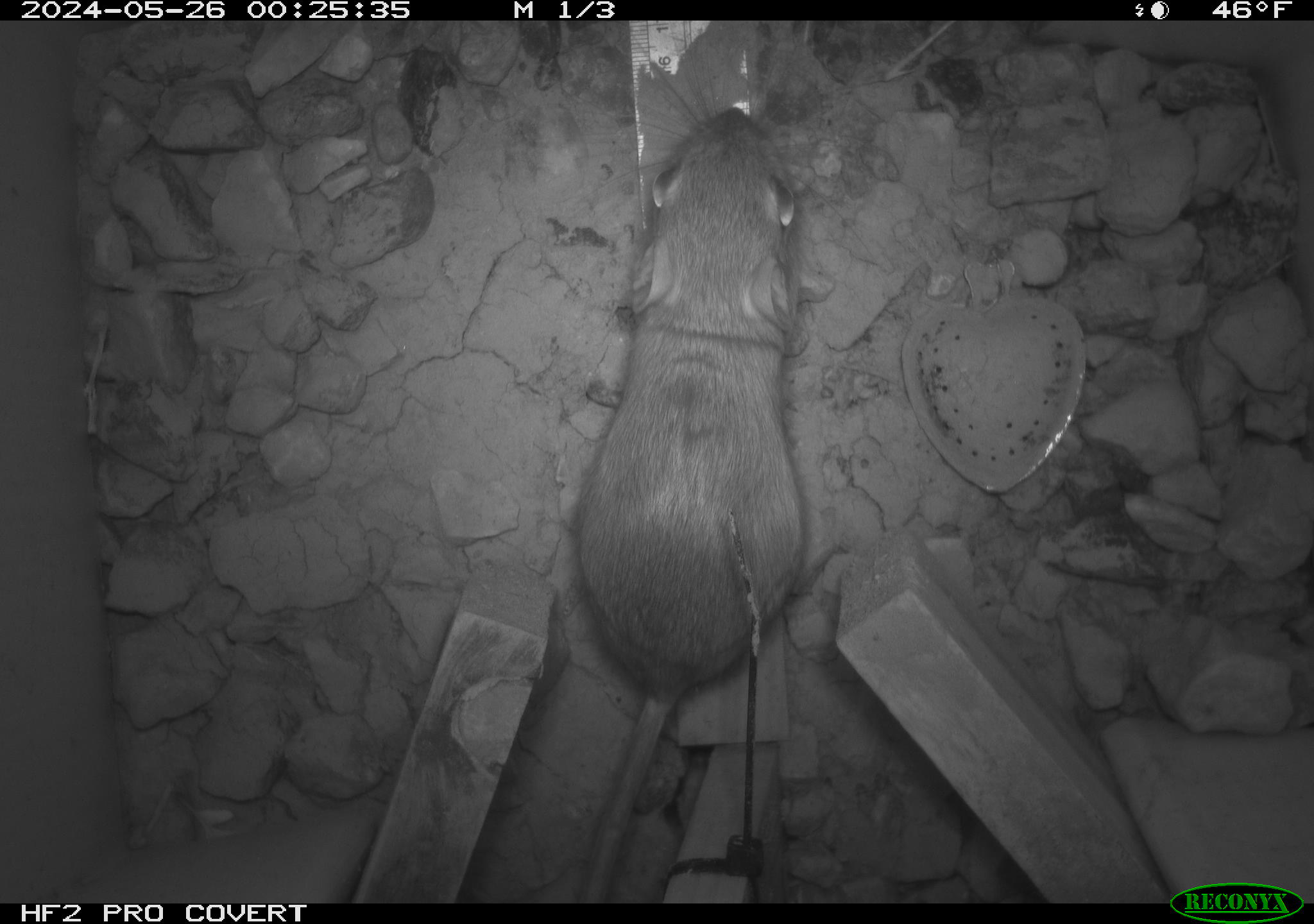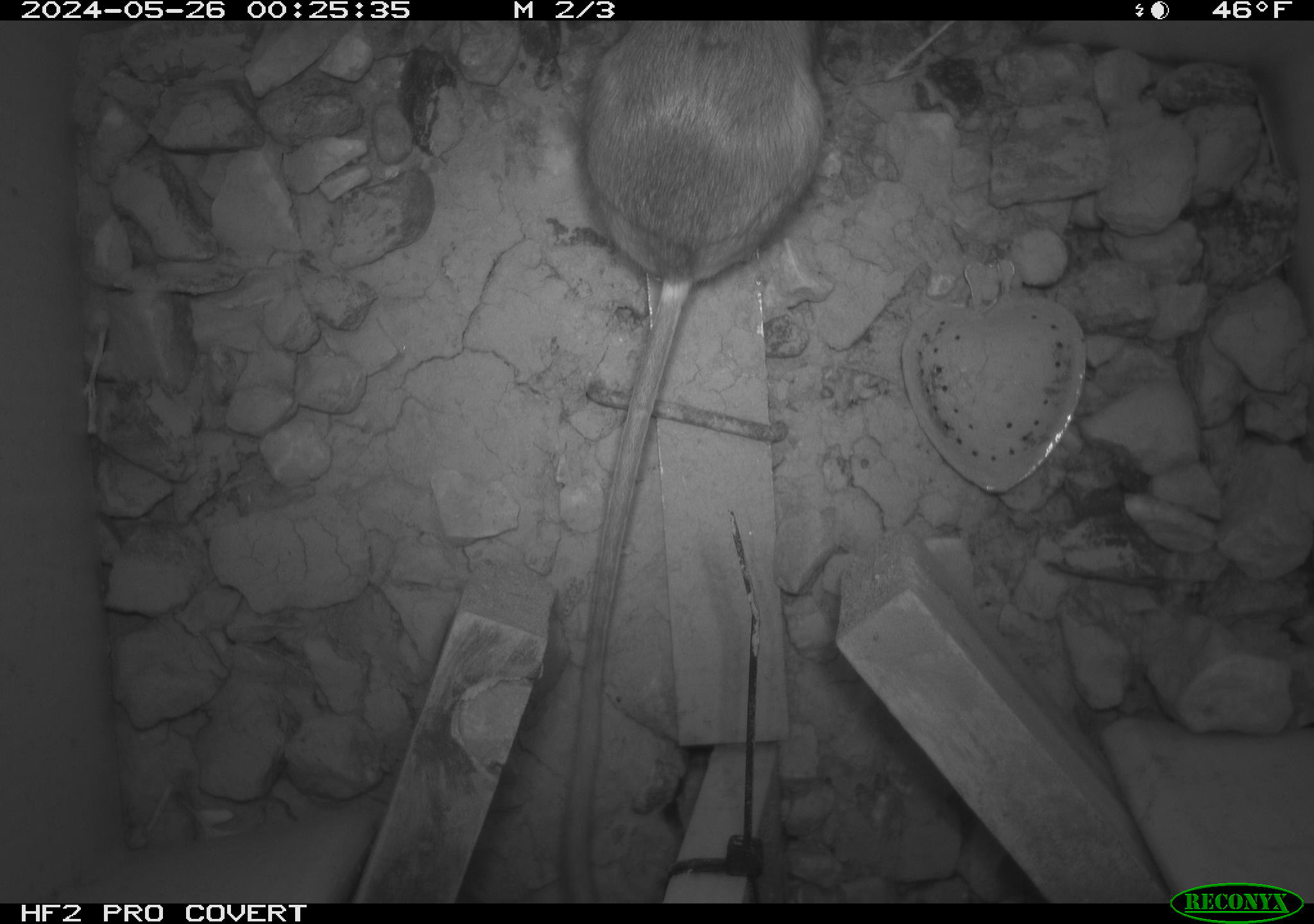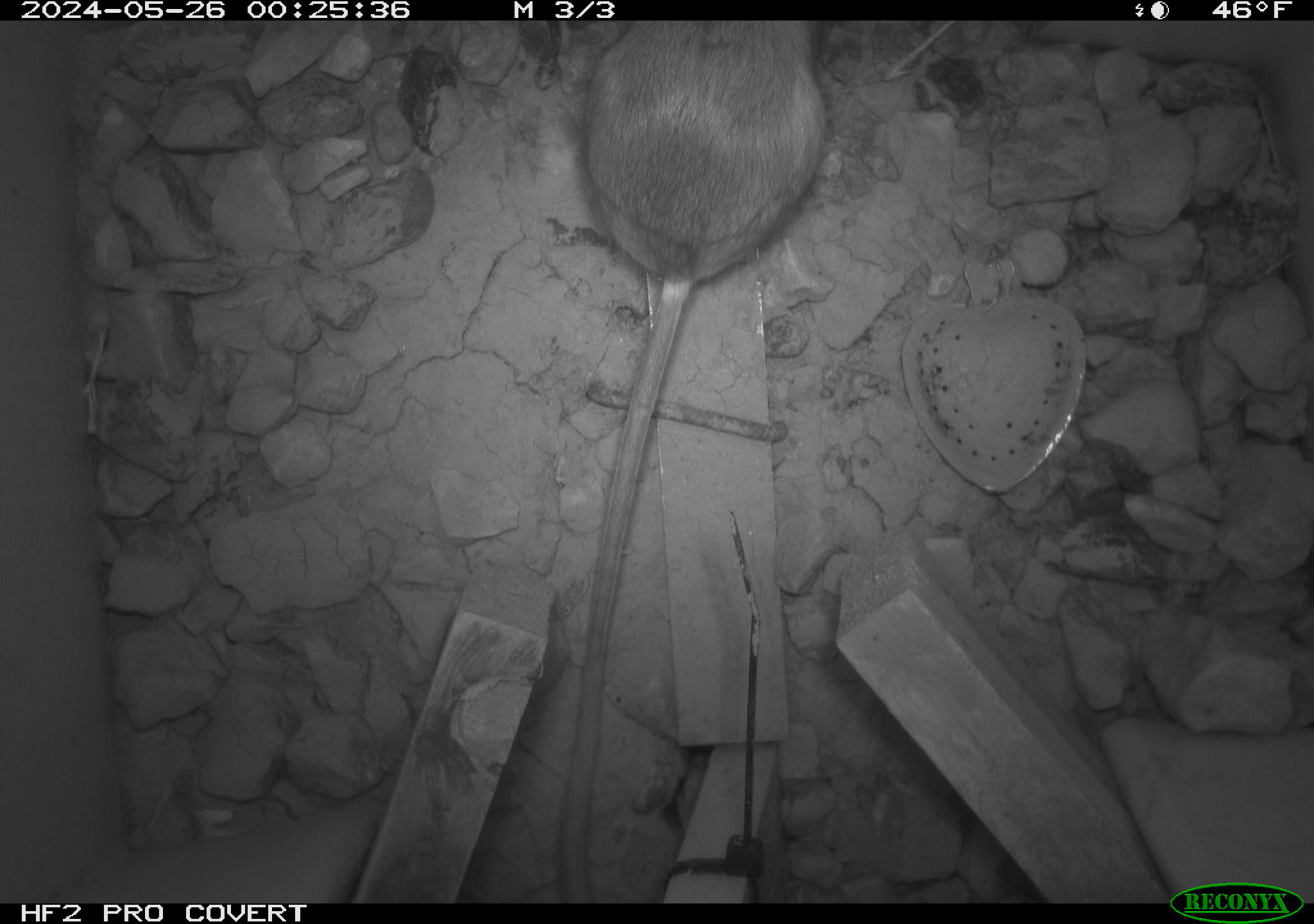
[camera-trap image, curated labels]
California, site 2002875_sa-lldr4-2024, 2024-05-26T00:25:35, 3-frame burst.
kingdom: Animalia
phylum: Chordata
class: Mammalia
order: Rodentia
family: Heteromyidae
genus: Dipodomys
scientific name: Dipodomys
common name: kangaroo rats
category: dipodomys species